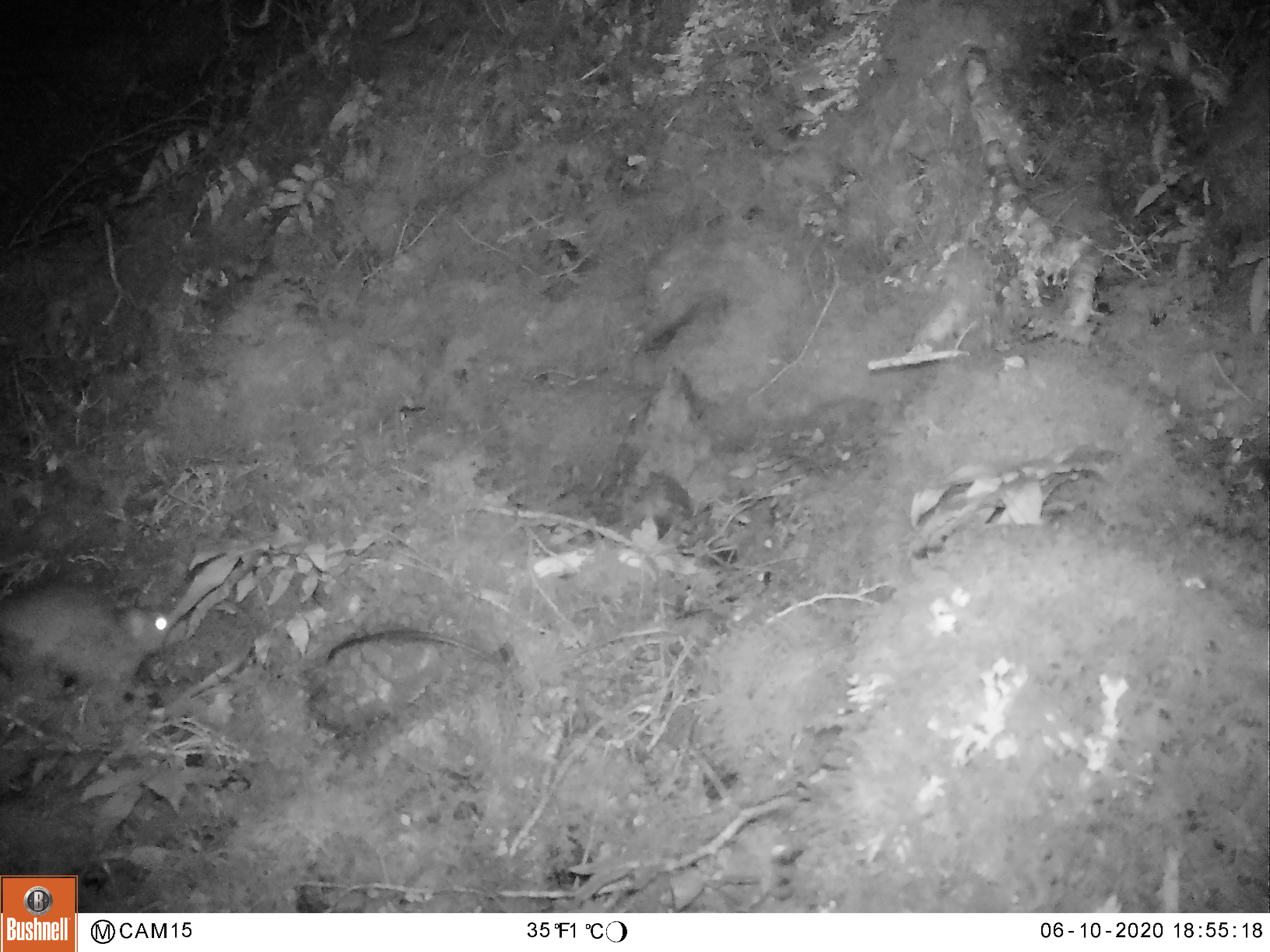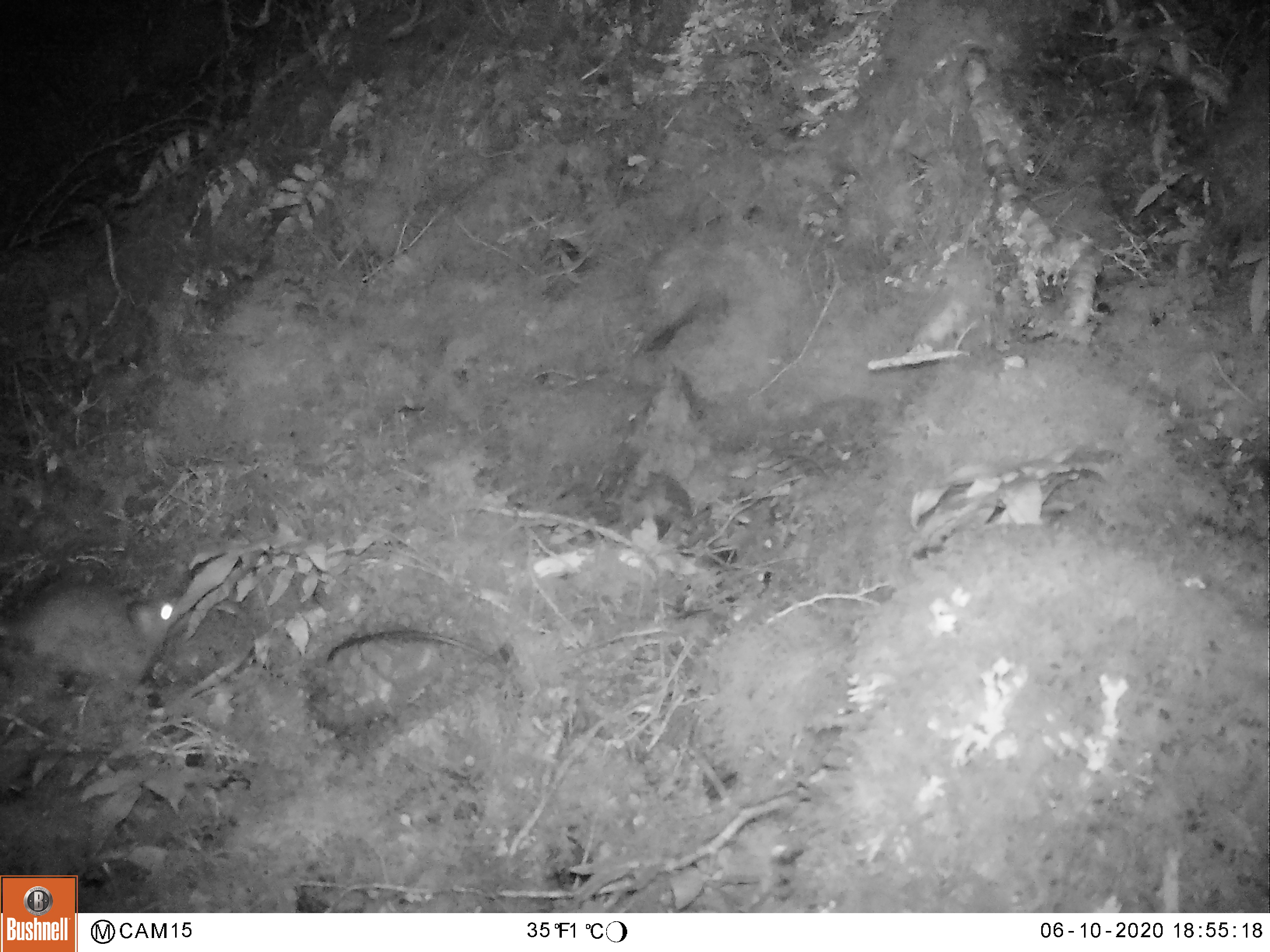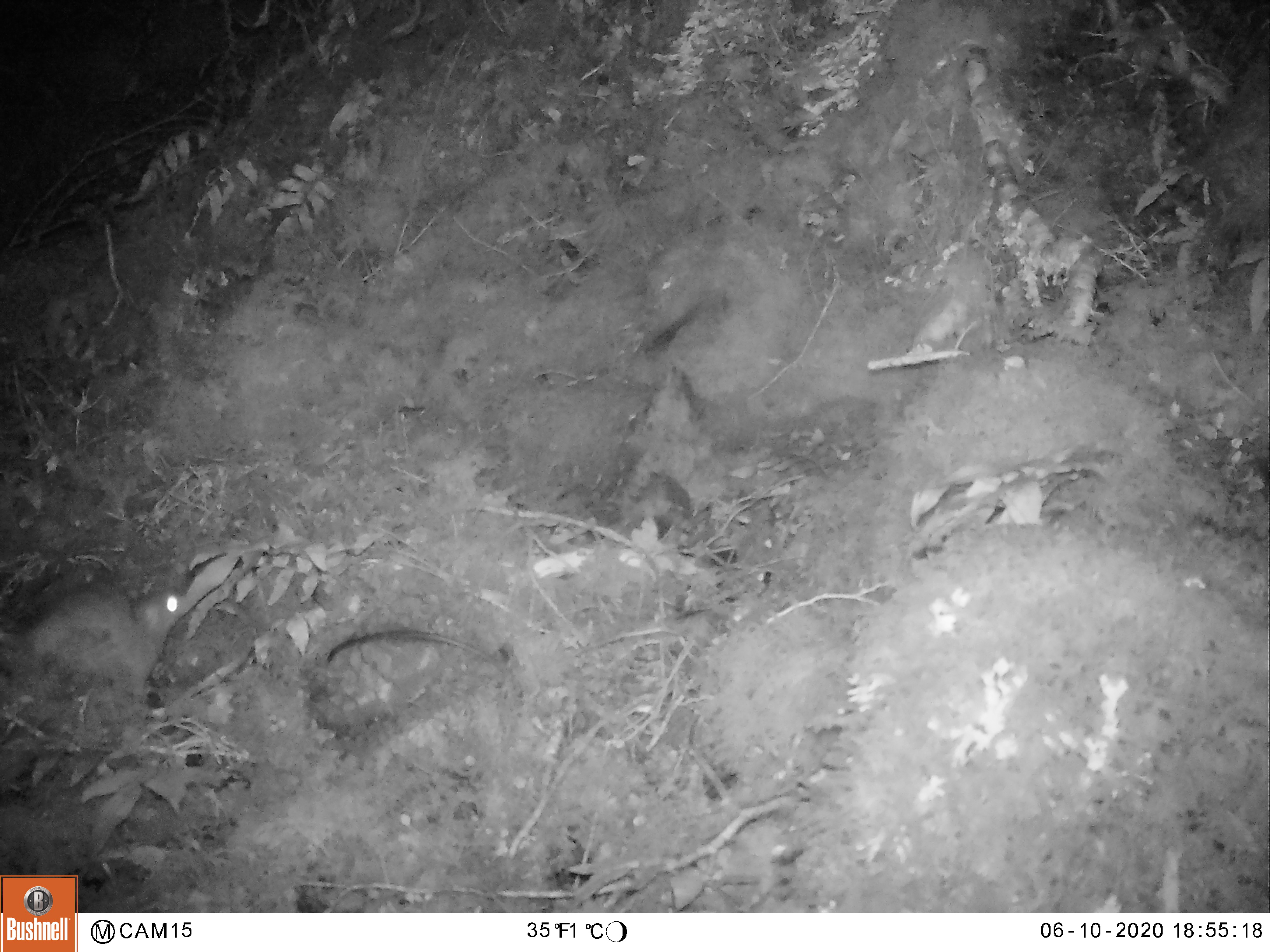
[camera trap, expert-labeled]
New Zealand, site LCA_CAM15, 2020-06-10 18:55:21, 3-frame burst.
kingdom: Animalia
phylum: Chordata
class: Mammalia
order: Rodentia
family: Muridae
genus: Rattus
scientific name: Rattus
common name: rat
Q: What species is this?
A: Rat (Rattus).